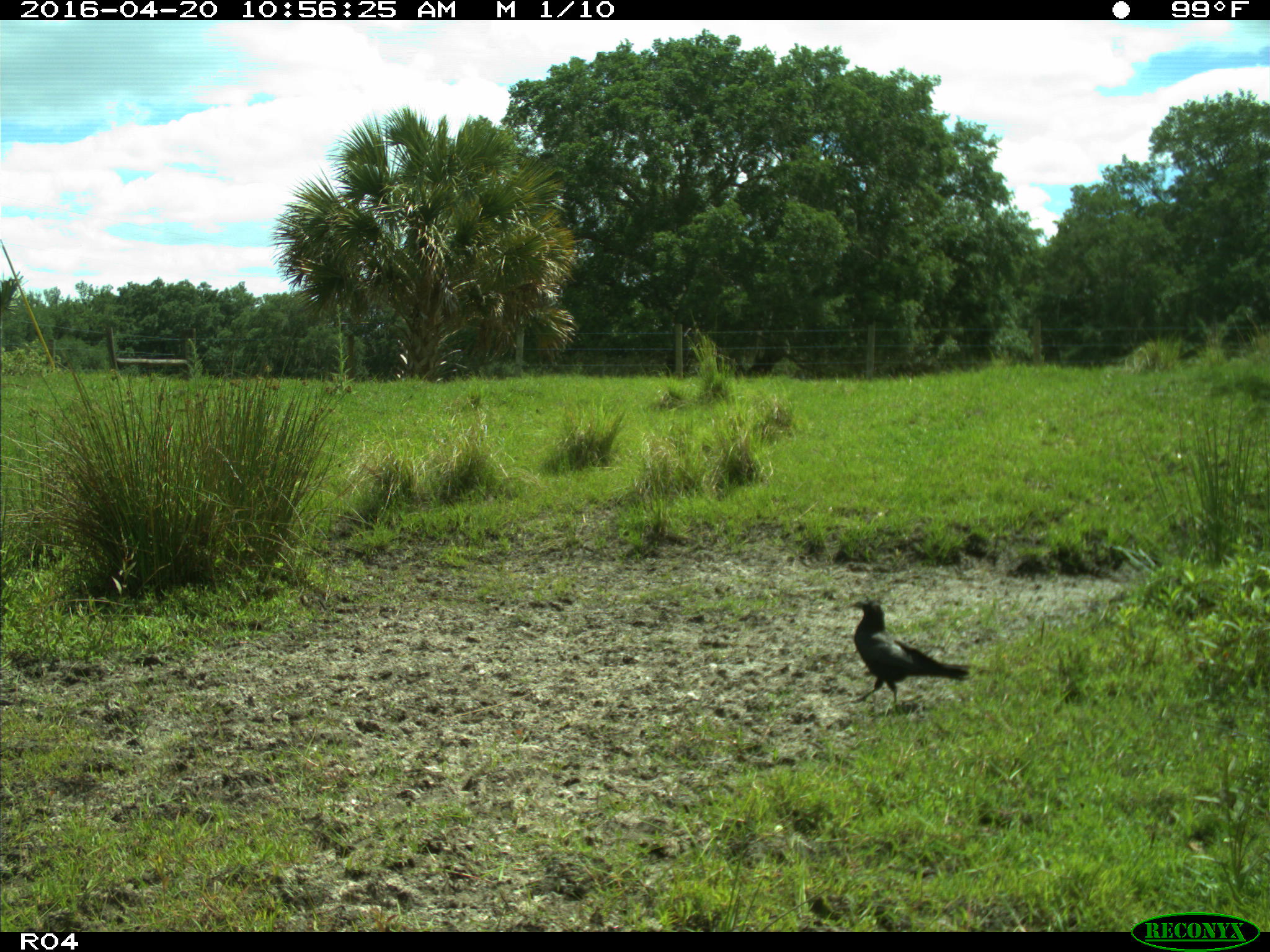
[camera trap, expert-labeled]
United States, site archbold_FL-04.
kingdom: Animalia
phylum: Chordata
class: Aves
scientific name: Aves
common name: birds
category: unidentified bird